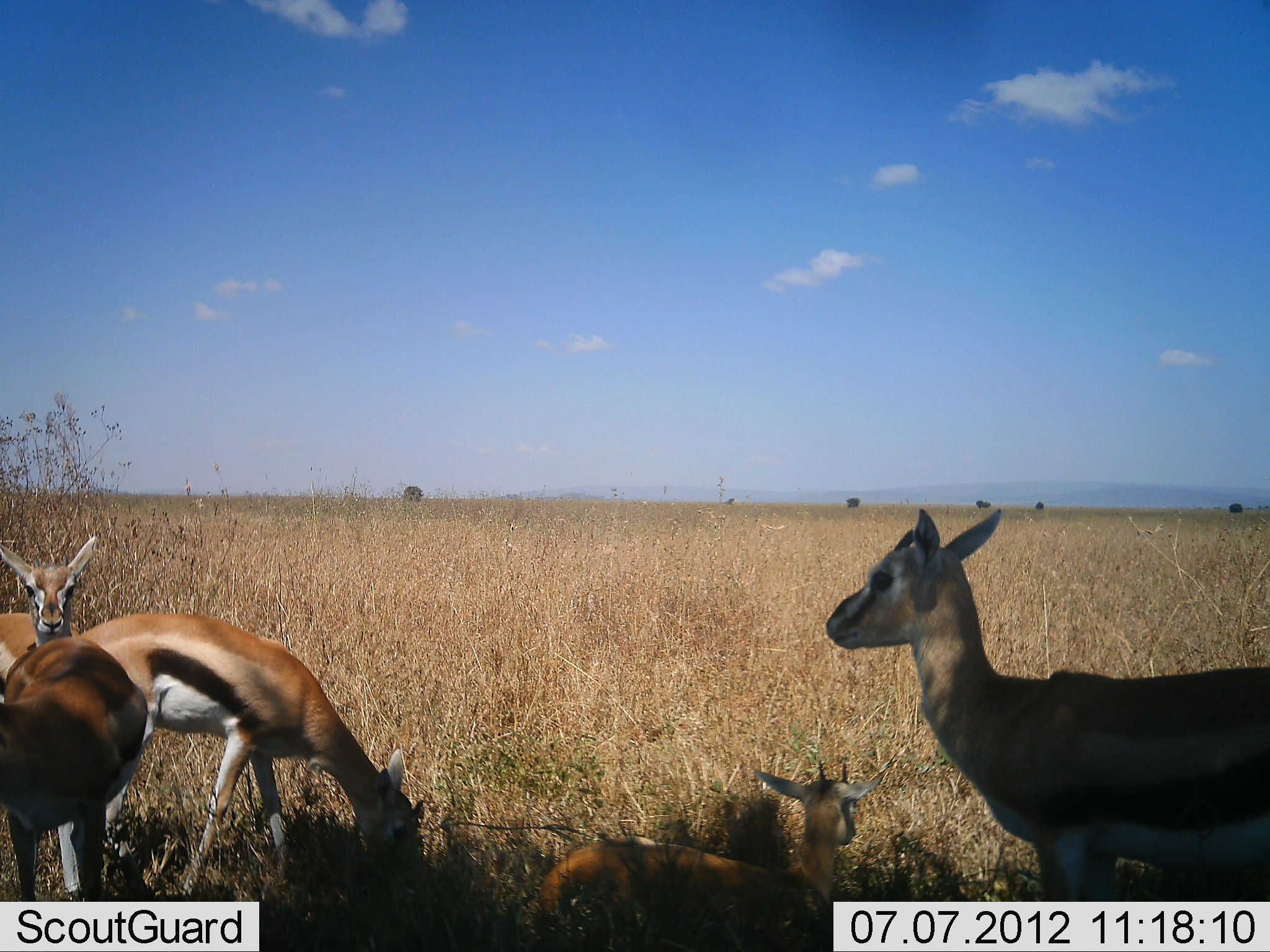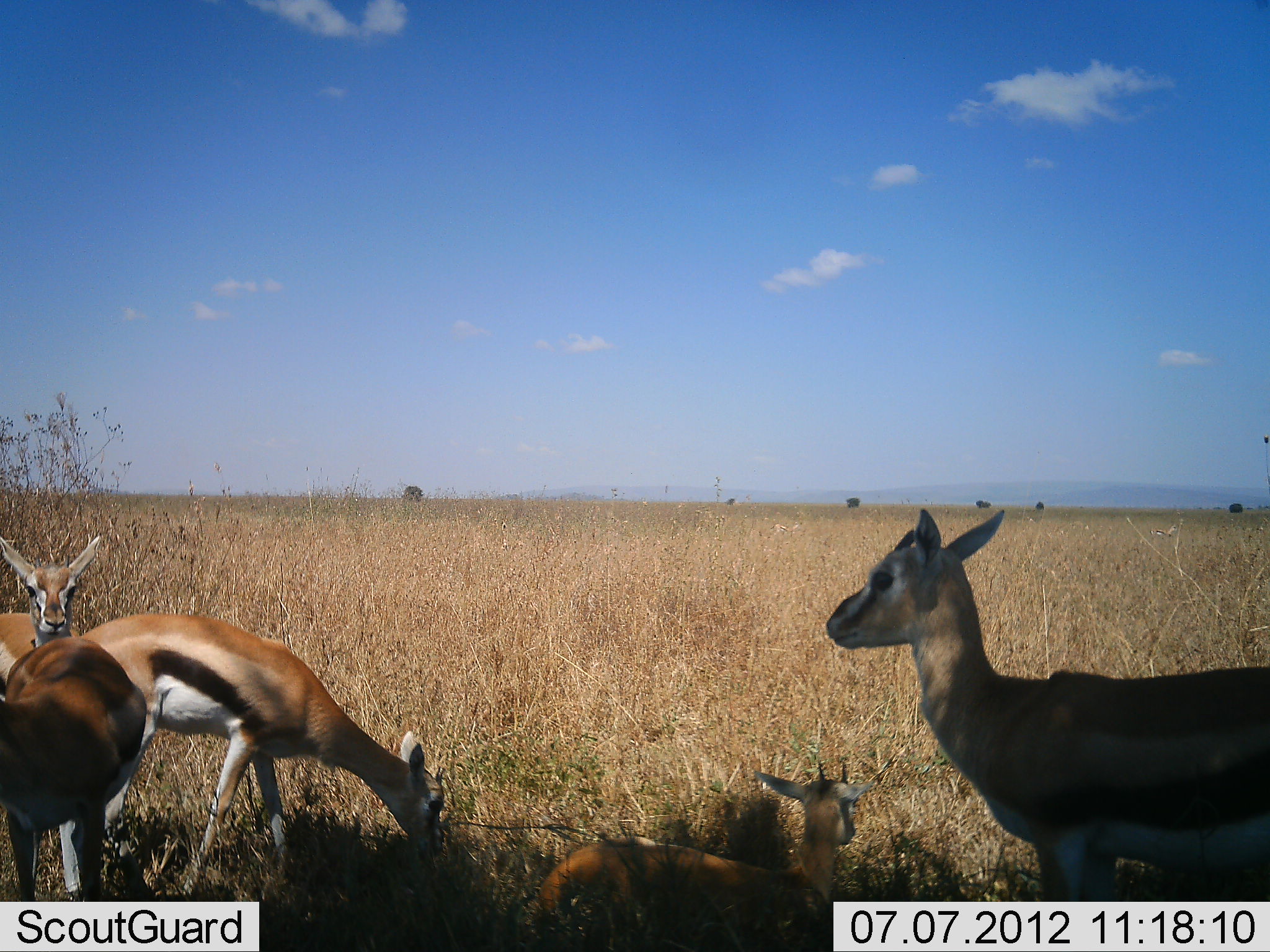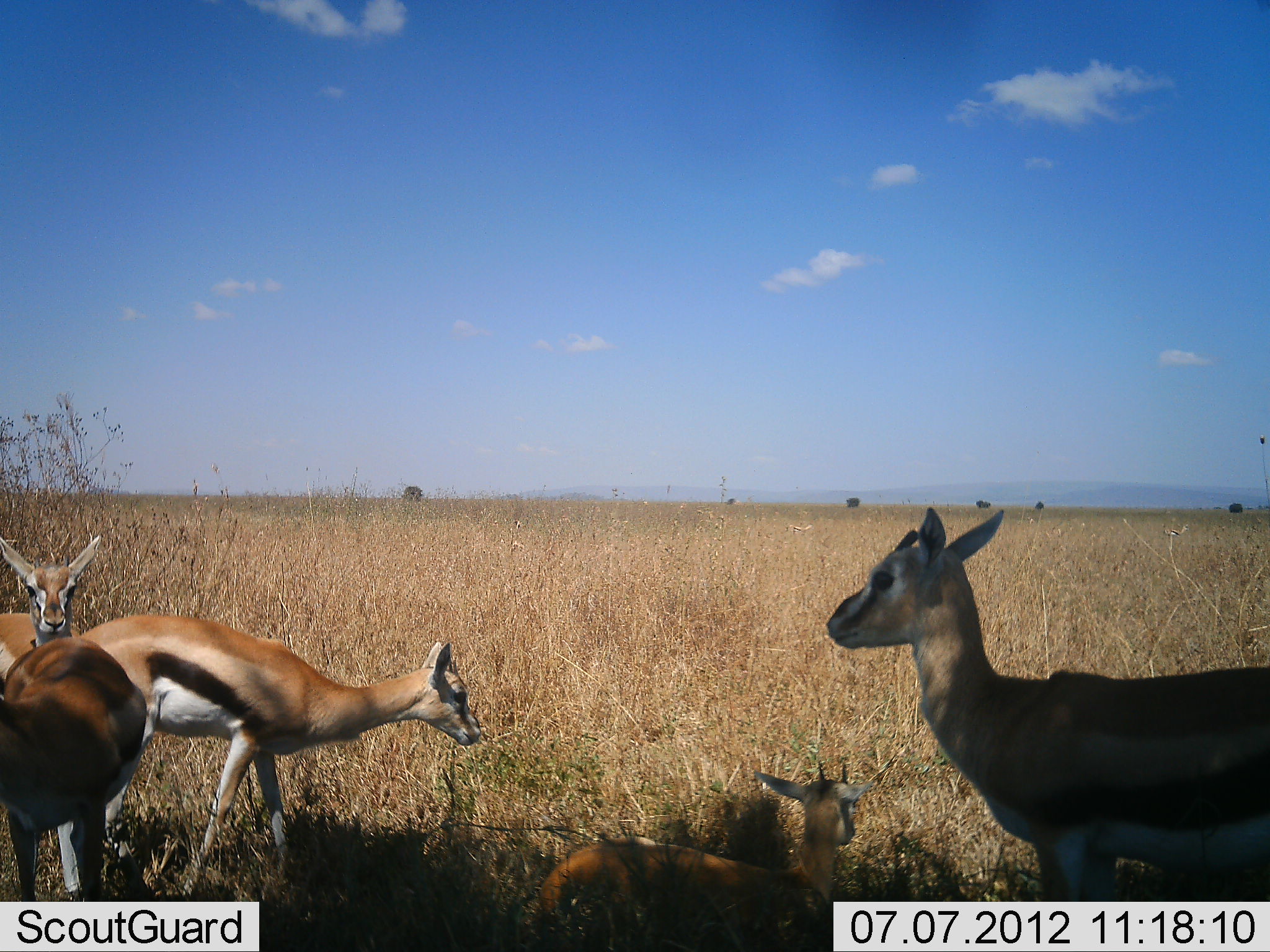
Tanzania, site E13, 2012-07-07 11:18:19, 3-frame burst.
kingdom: Animalia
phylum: Chordata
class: Mammalia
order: Artiodactyla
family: Bovidae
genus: Eudorcas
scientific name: Eudorcas thomsonii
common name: thomson's gazelle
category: gazellethomsons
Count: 5.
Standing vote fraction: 90%.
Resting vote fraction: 100%.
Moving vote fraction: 0%.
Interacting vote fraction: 0%.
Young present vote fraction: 10%.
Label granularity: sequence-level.